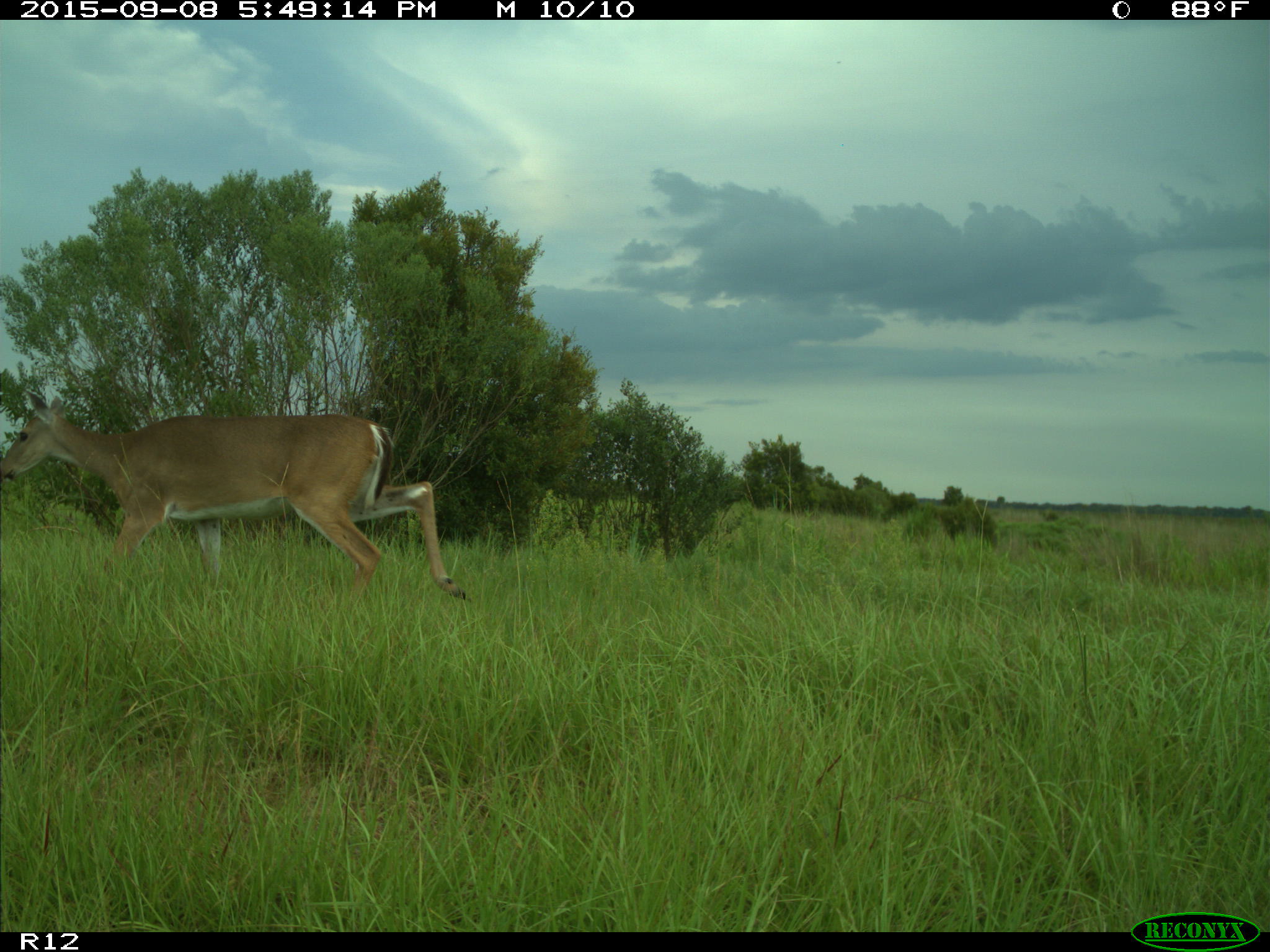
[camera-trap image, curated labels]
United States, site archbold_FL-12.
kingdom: Animalia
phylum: Chordata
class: Mammalia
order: Artiodactyla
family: Cervidae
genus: Odocoileus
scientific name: Odocoileus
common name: deer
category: unidentified deer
Unidentified deer (deer) (Odocoileus).